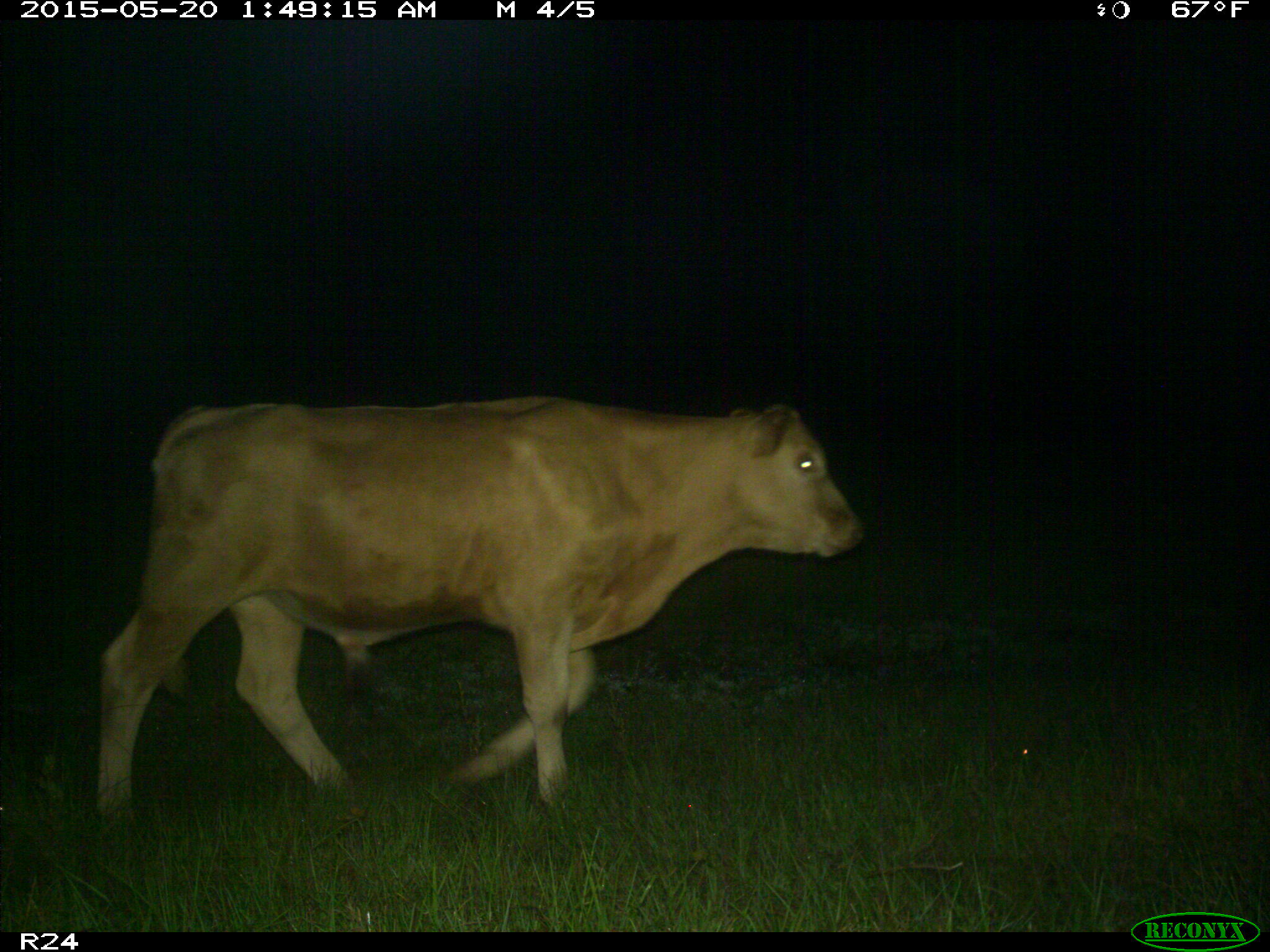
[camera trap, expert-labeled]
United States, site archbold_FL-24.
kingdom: Animalia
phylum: Chordata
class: Mammalia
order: Artiodactyla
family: Bovidae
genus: Bos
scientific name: Bos taurus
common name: domestic cow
Bos taurus (domestic cow).